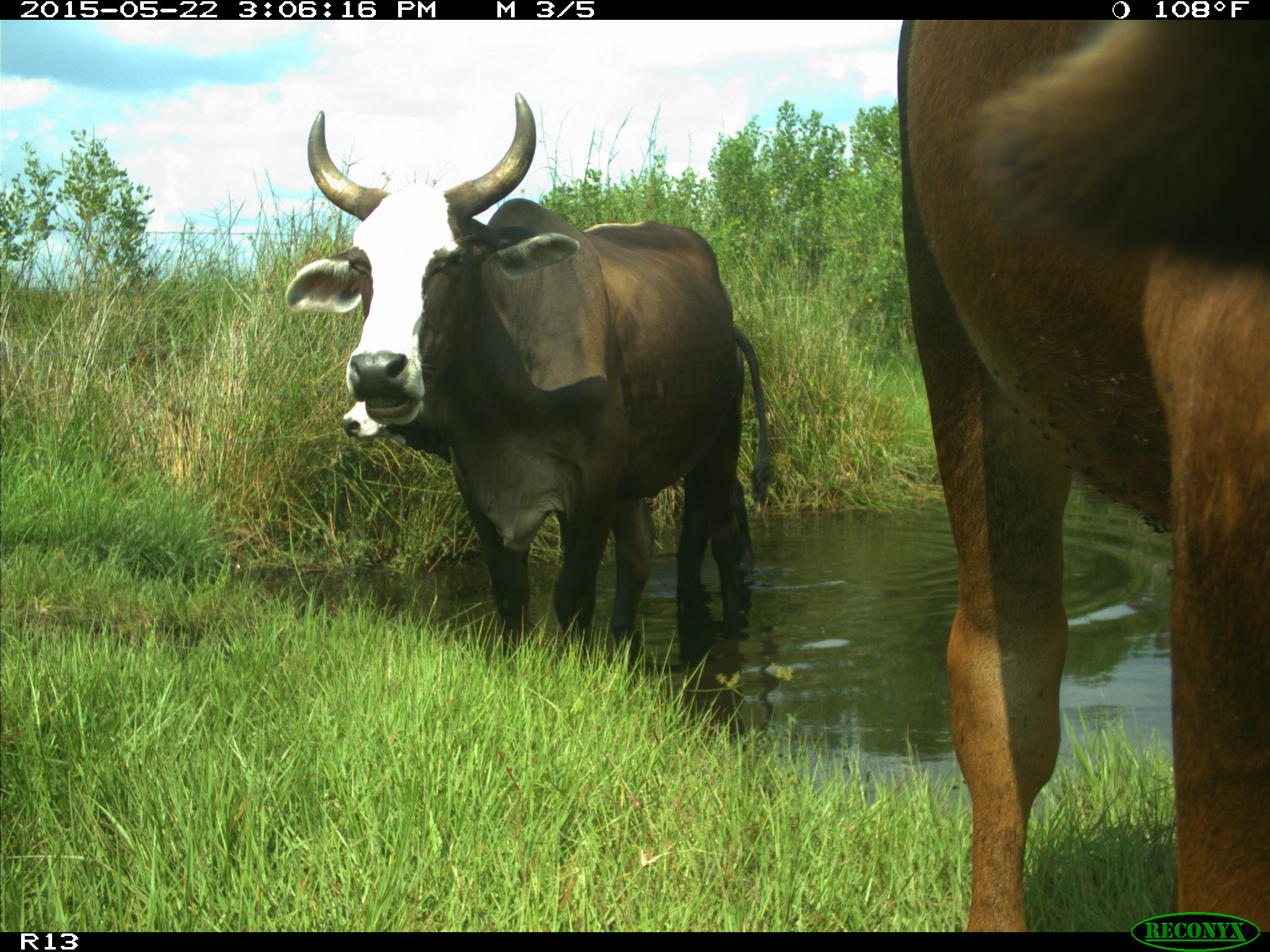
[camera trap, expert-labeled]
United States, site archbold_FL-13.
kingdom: Animalia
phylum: Chordata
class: Mammalia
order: Artiodactyla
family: Bovidae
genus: Bos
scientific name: Bos taurus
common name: domestic cow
Bos taurus (domestic cow).